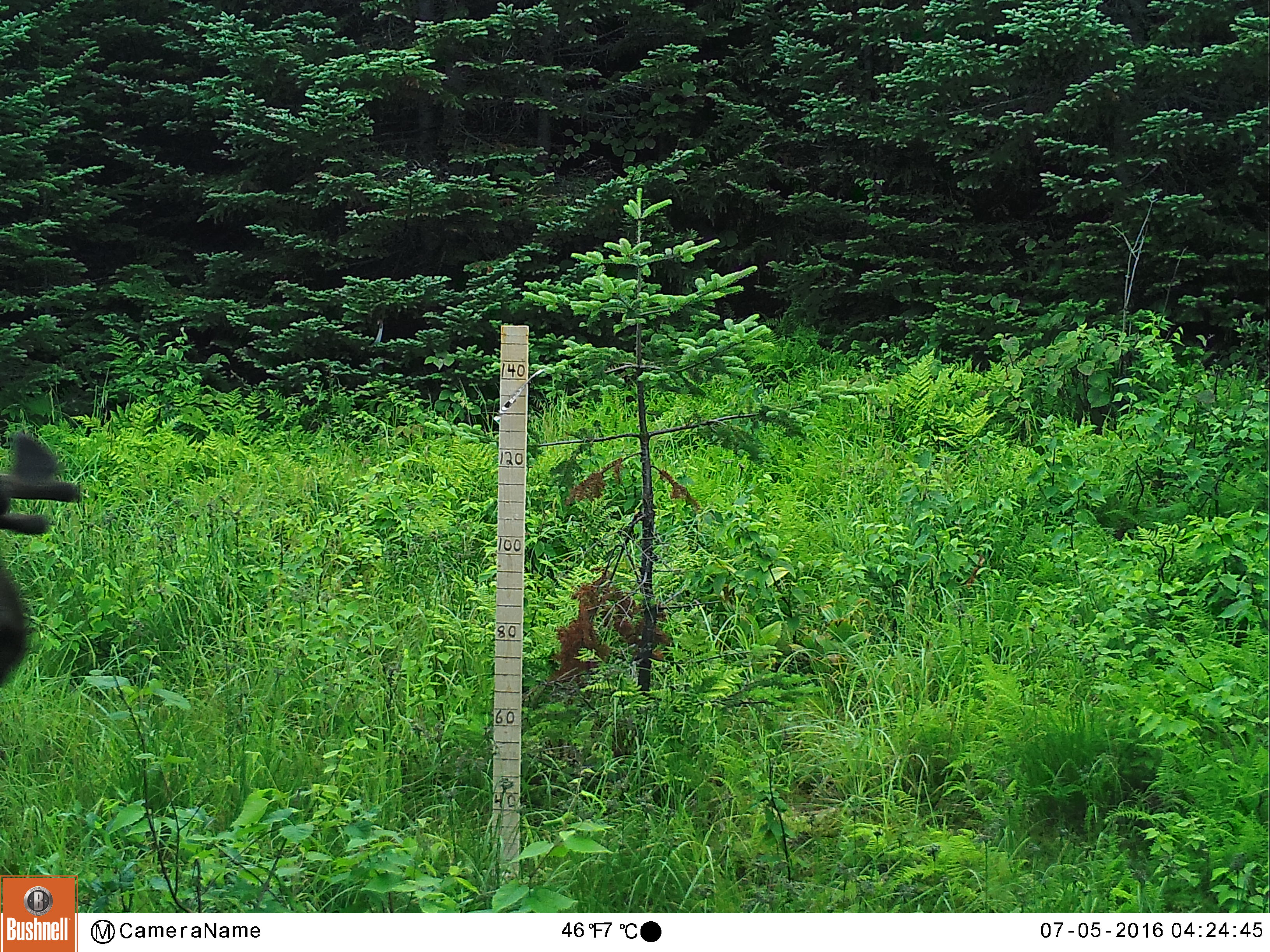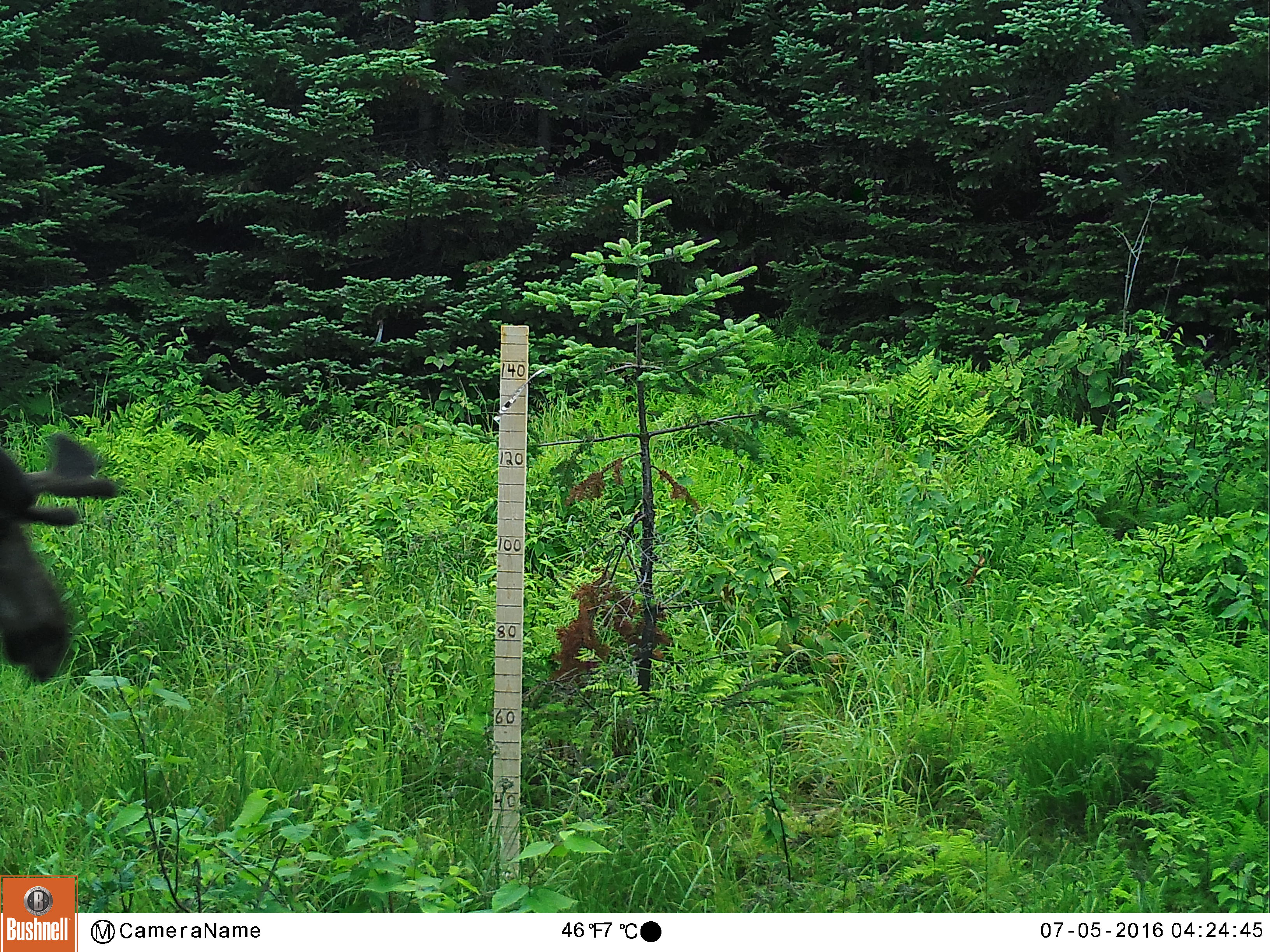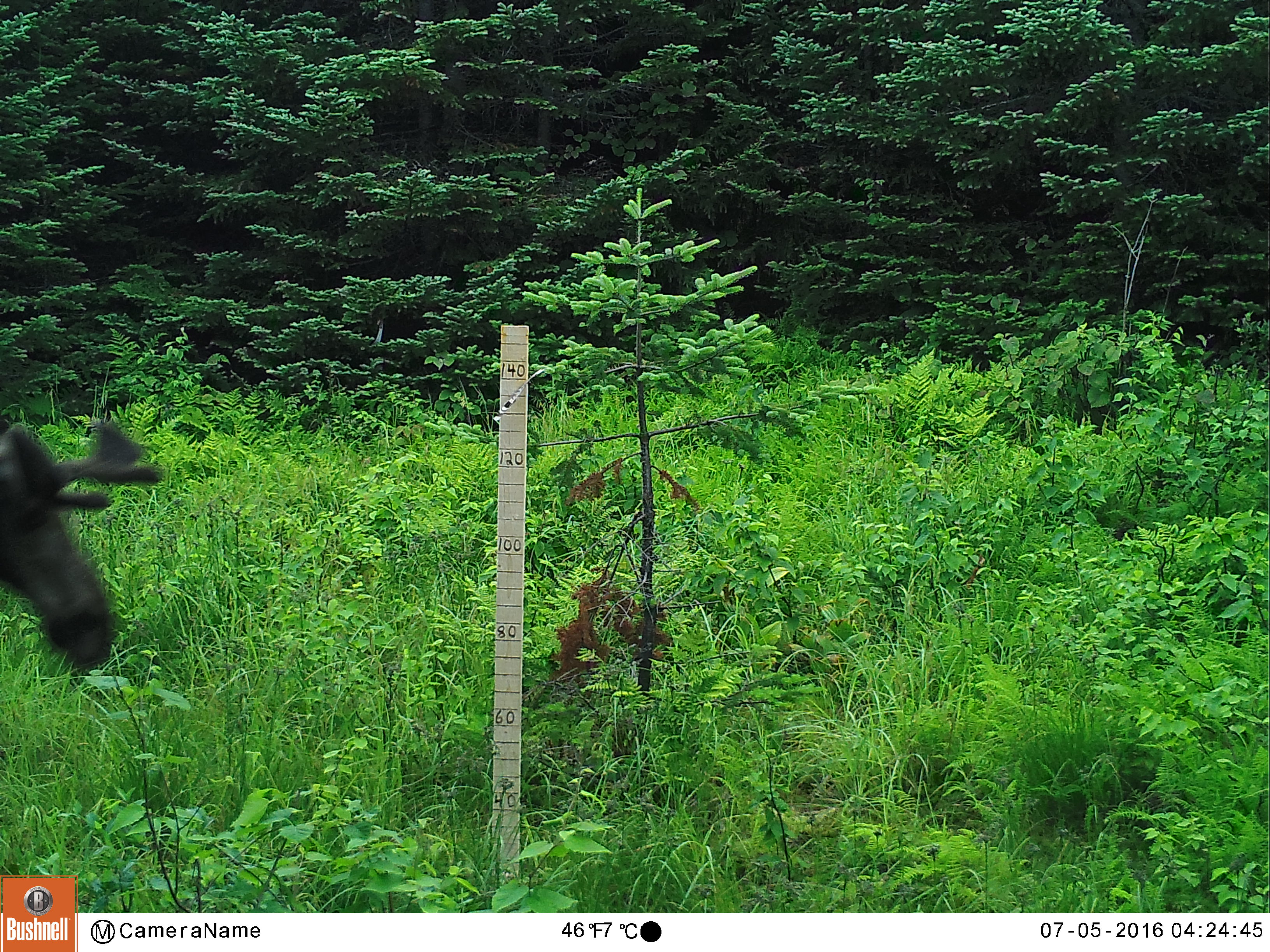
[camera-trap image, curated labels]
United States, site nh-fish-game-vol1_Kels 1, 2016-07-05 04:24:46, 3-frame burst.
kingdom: Animalia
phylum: Chordata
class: Mammalia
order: Artiodactyla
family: Cervidae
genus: Alces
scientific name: Alces alces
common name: moose